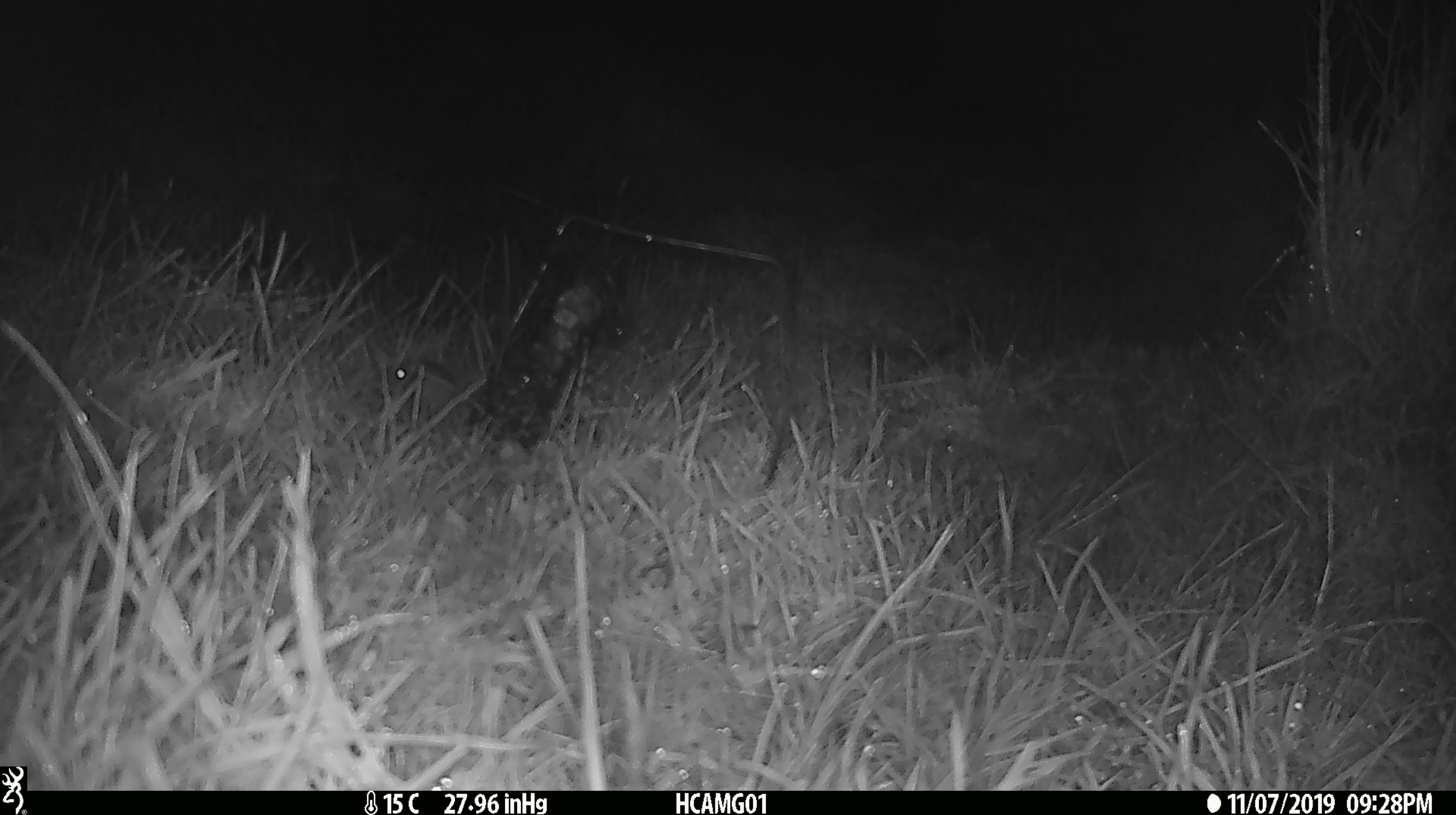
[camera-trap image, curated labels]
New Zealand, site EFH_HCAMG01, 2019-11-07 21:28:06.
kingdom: Animalia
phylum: Chordata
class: Mammalia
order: Rodentia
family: Muridae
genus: Mus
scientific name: Mus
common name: mouse